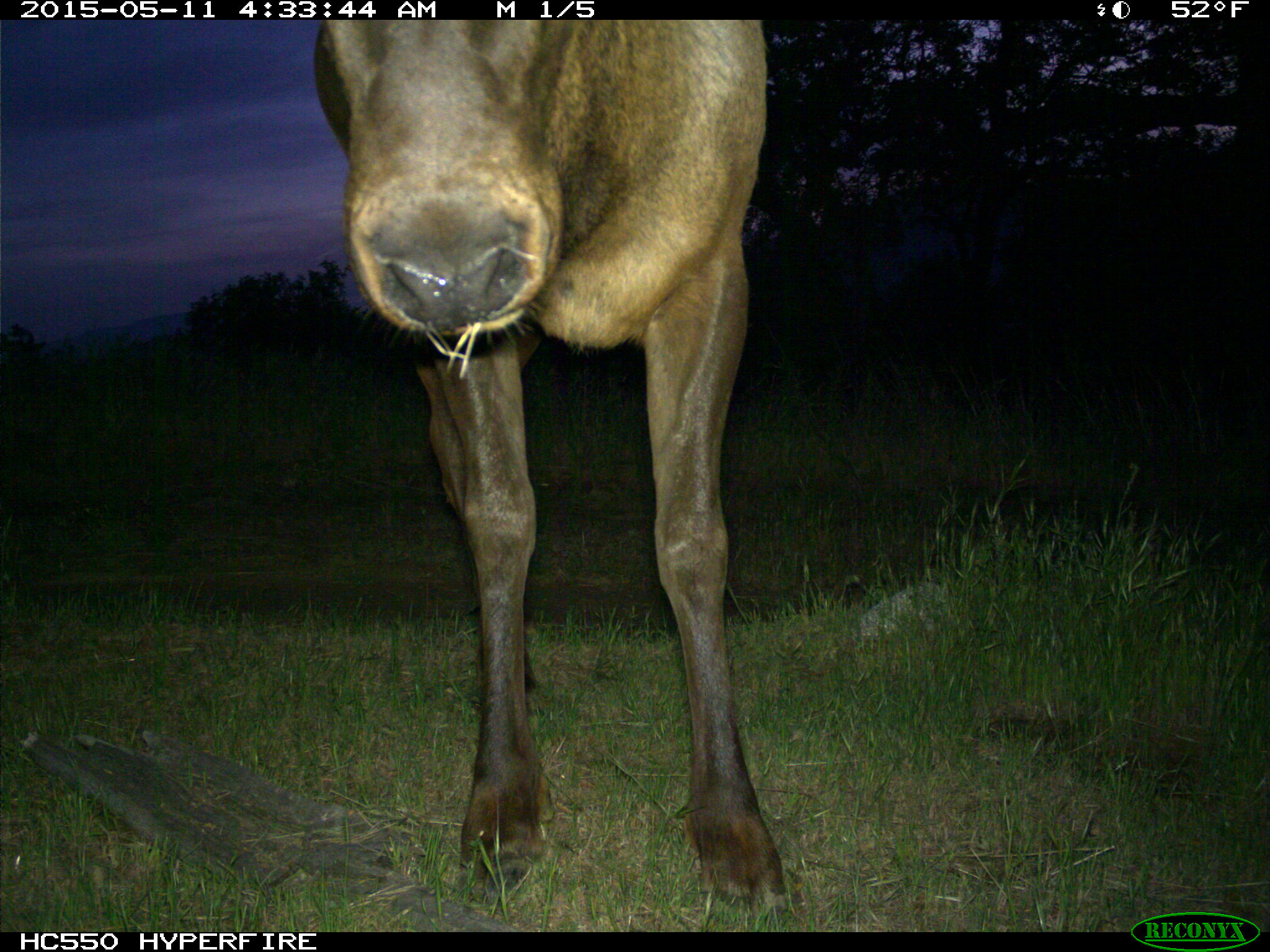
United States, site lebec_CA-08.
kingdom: Animalia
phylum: Chordata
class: Mammalia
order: Artiodactyla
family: Cervidae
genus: Cervus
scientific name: Cervus canadensis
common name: elk